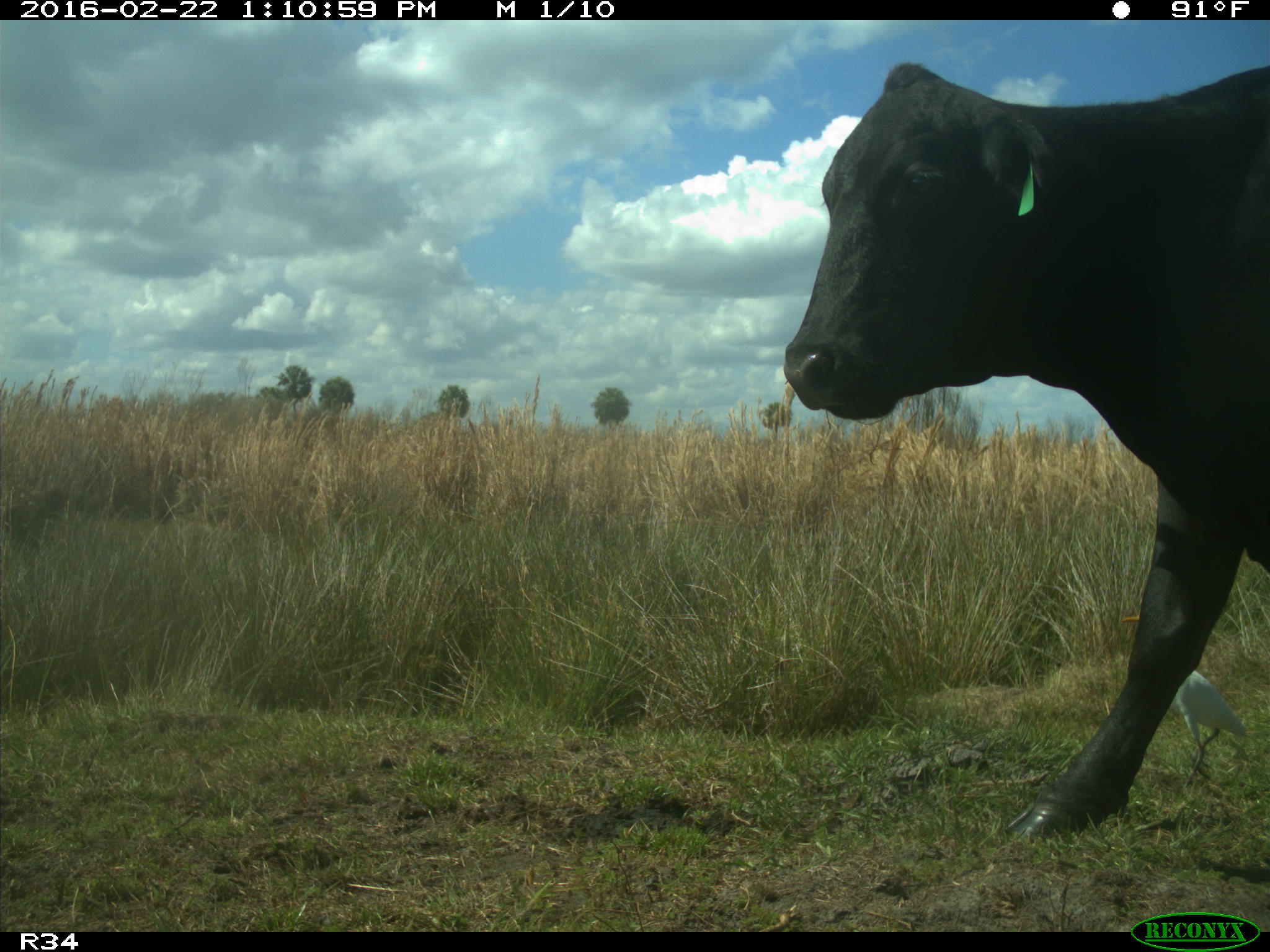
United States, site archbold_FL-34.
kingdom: Animalia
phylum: Chordata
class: Mammalia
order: Artiodactyla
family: Bovidae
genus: Bos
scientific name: Bos taurus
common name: domestic cow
Bos taurus (domestic cow).